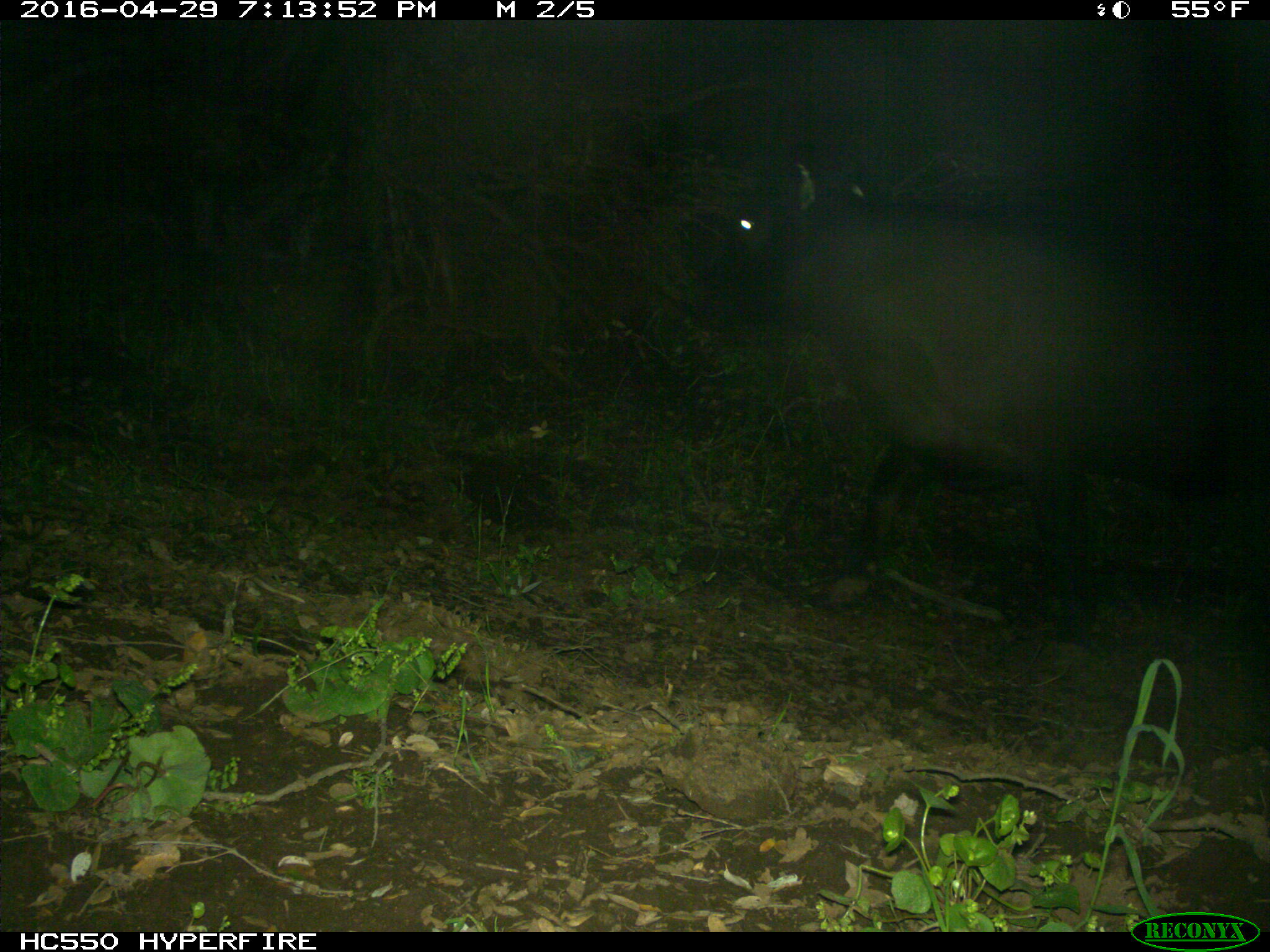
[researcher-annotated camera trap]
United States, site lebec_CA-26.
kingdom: Animalia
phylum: Chordata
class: Mammalia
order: Artiodactyla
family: Bovidae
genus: Bos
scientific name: Bos taurus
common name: domestic cow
Bos taurus (domestic cow).